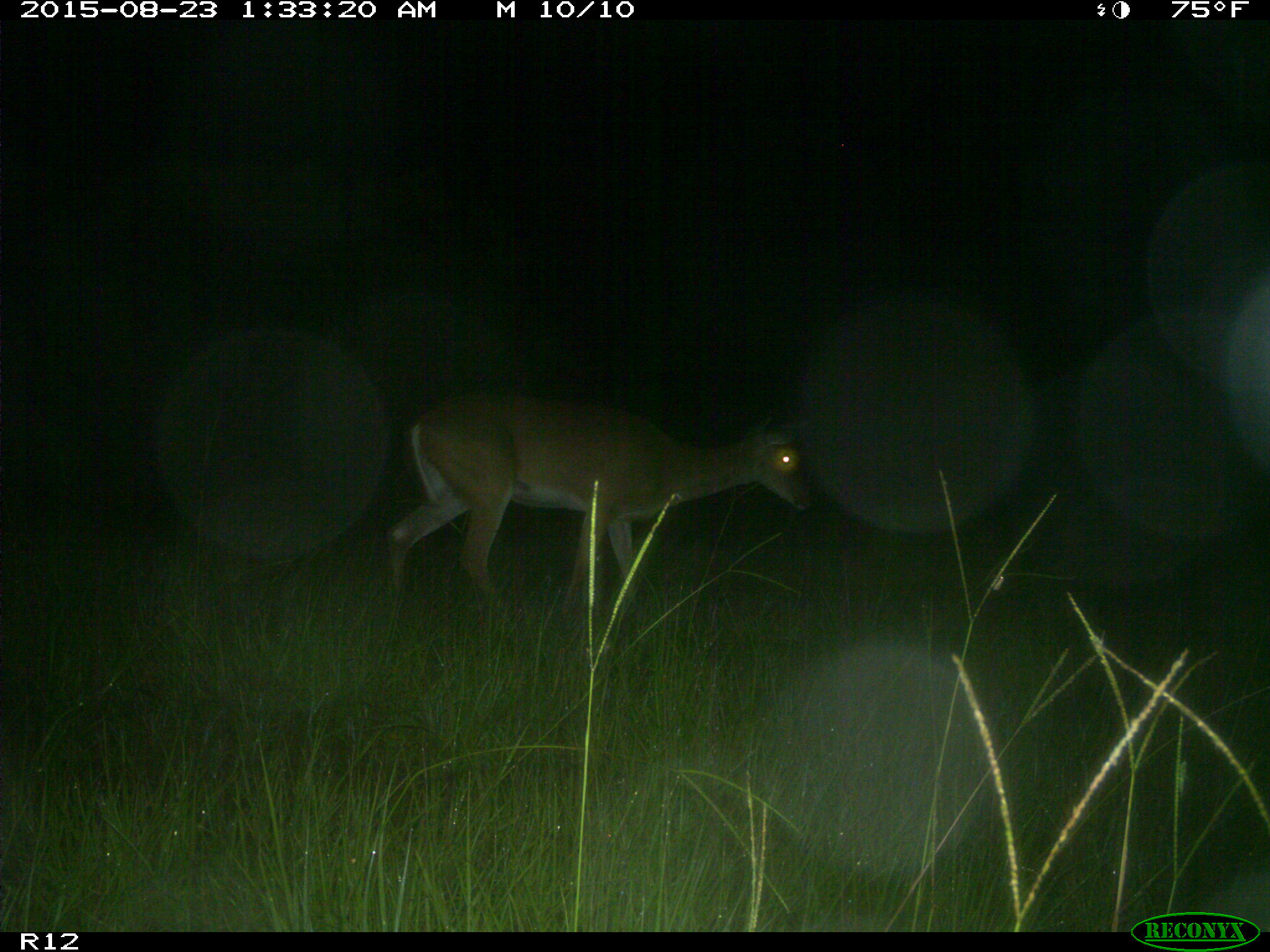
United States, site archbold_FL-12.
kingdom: Animalia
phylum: Chordata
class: Mammalia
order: Artiodactyla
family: Cervidae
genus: Odocoileus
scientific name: Odocoileus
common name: deer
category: unidentified deer